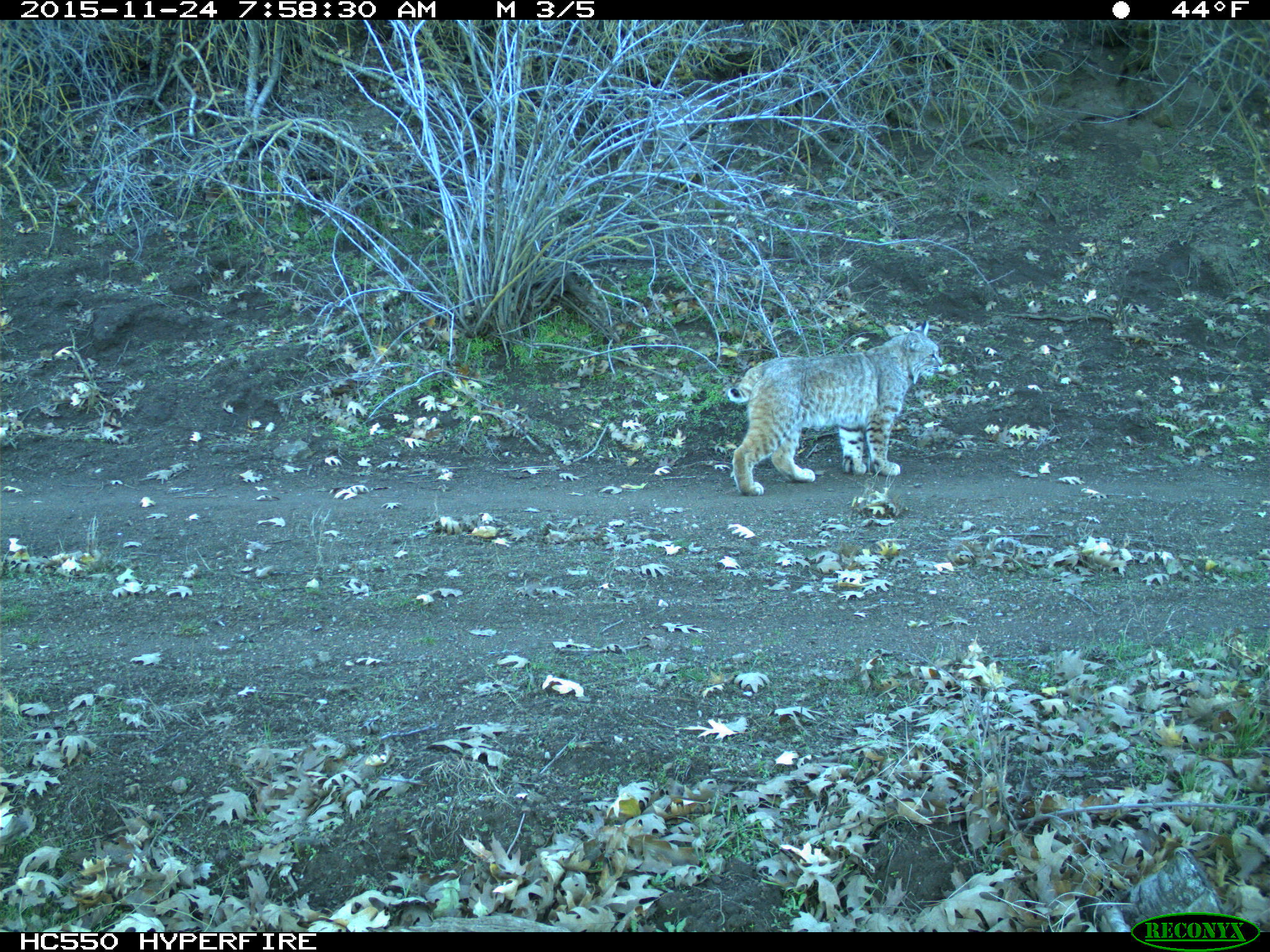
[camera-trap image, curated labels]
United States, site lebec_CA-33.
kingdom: Animalia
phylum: Chordata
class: Mammalia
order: Carnivora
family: Felidae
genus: Lynx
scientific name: Lynx rufus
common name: bobcat